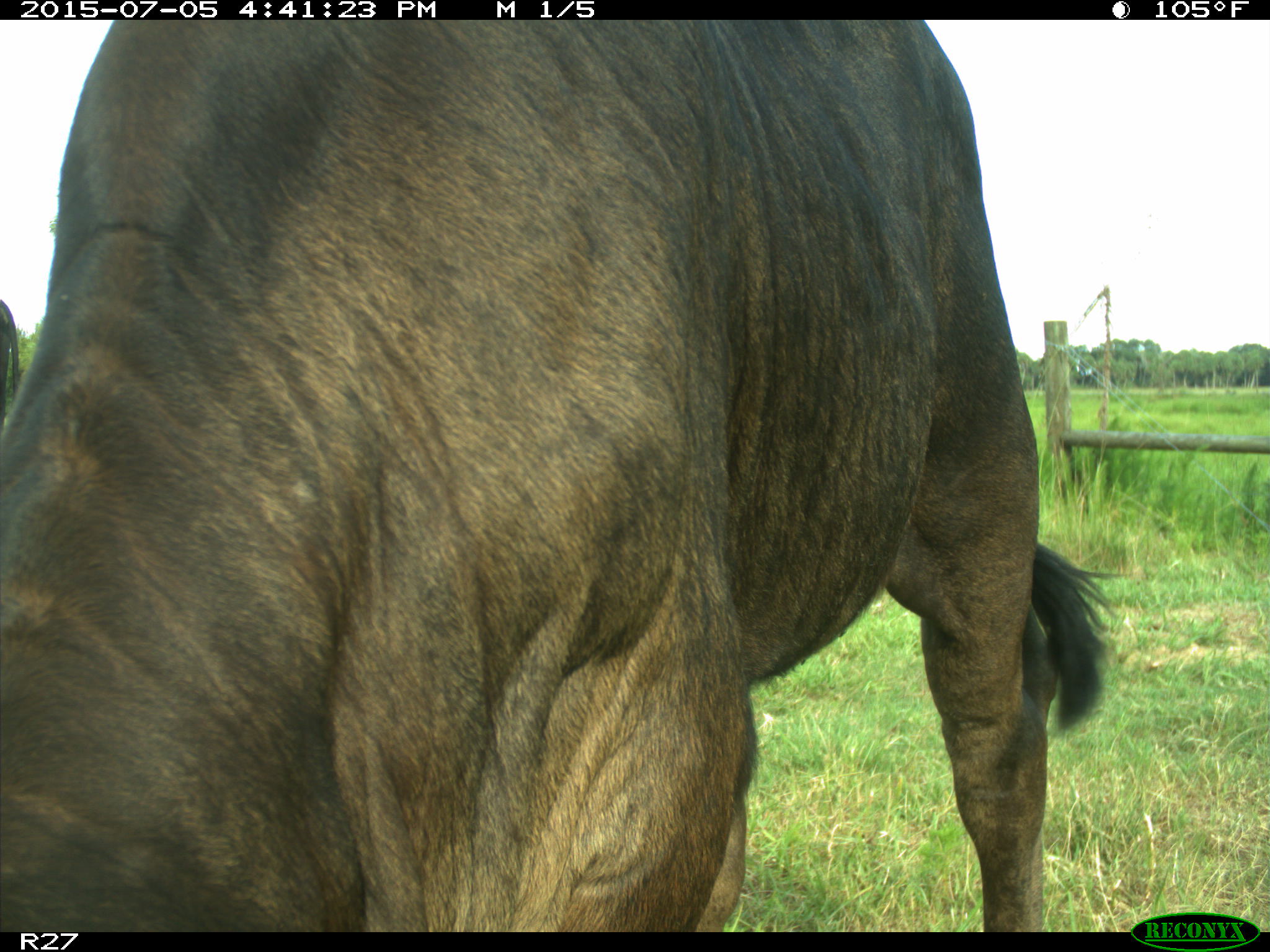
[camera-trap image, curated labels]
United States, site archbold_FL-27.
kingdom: Animalia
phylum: Chordata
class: Mammalia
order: Artiodactyla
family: Bovidae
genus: Bos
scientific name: Bos taurus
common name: domestic cow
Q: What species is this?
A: Bos taurus (domestic cow).